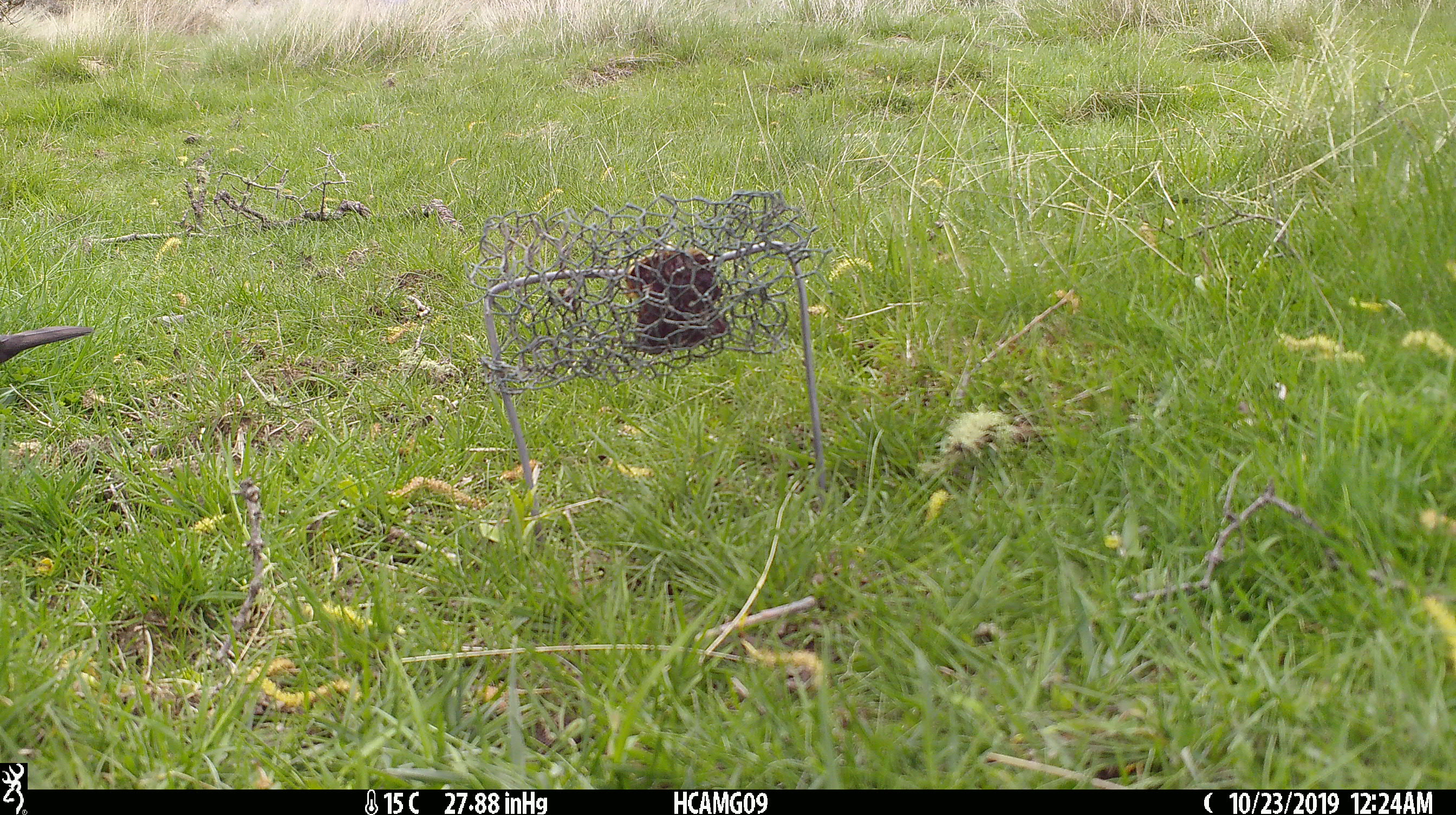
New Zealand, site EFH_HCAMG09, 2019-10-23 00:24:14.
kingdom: Animalia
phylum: Chordata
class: Aves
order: Passeriformes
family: Turdidae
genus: Turdus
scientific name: Turdus philomelos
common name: song thrush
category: thrush